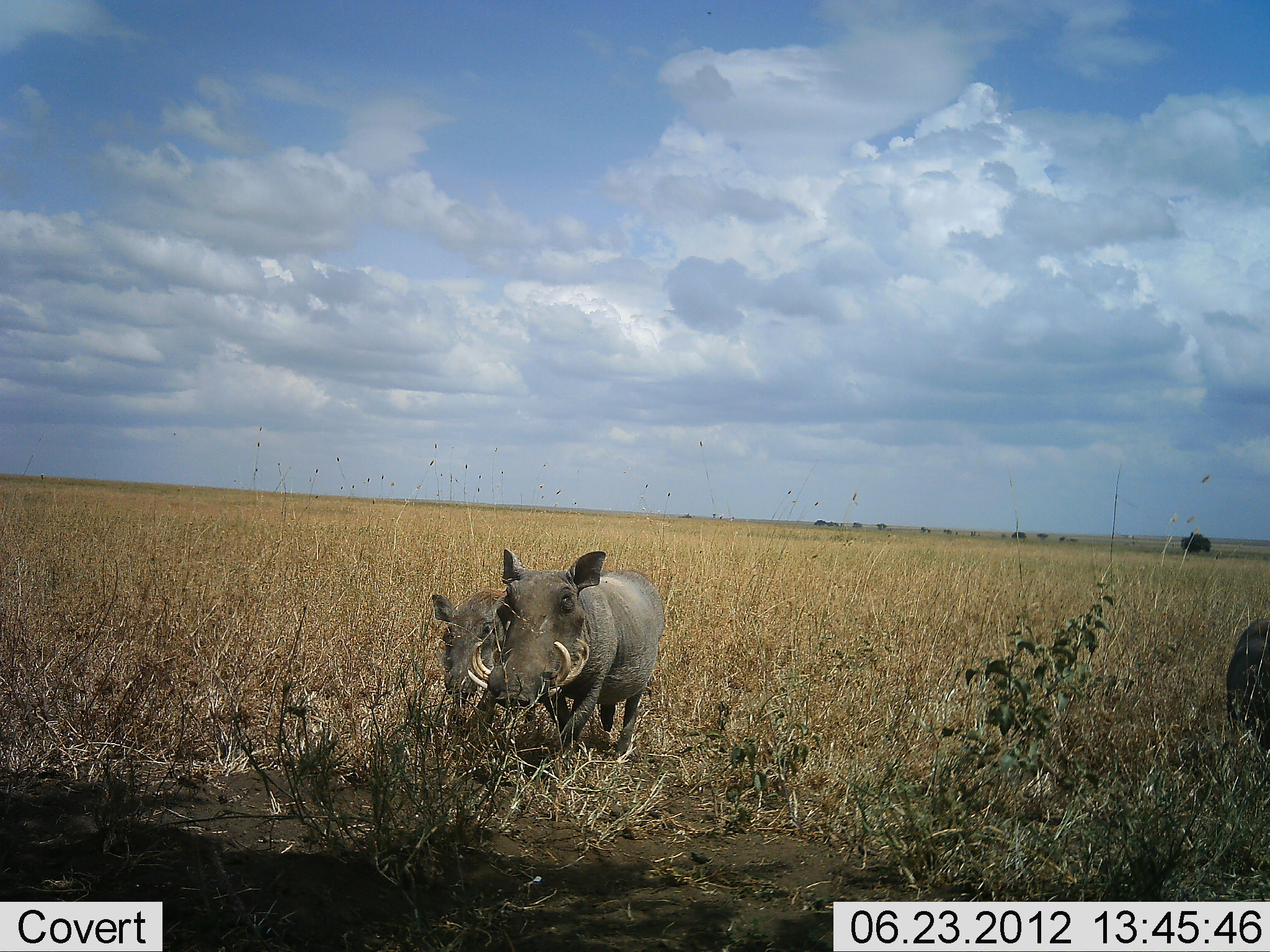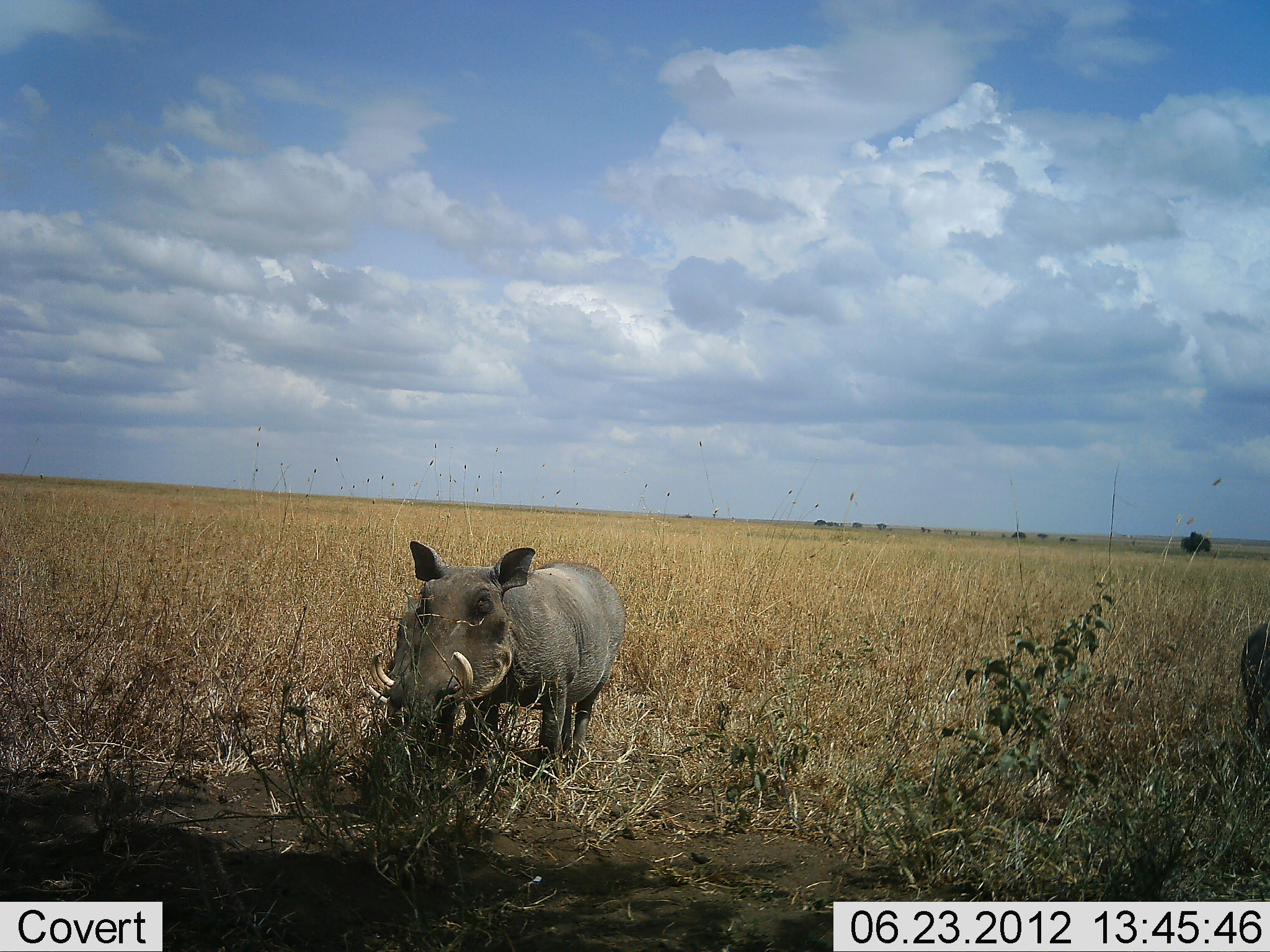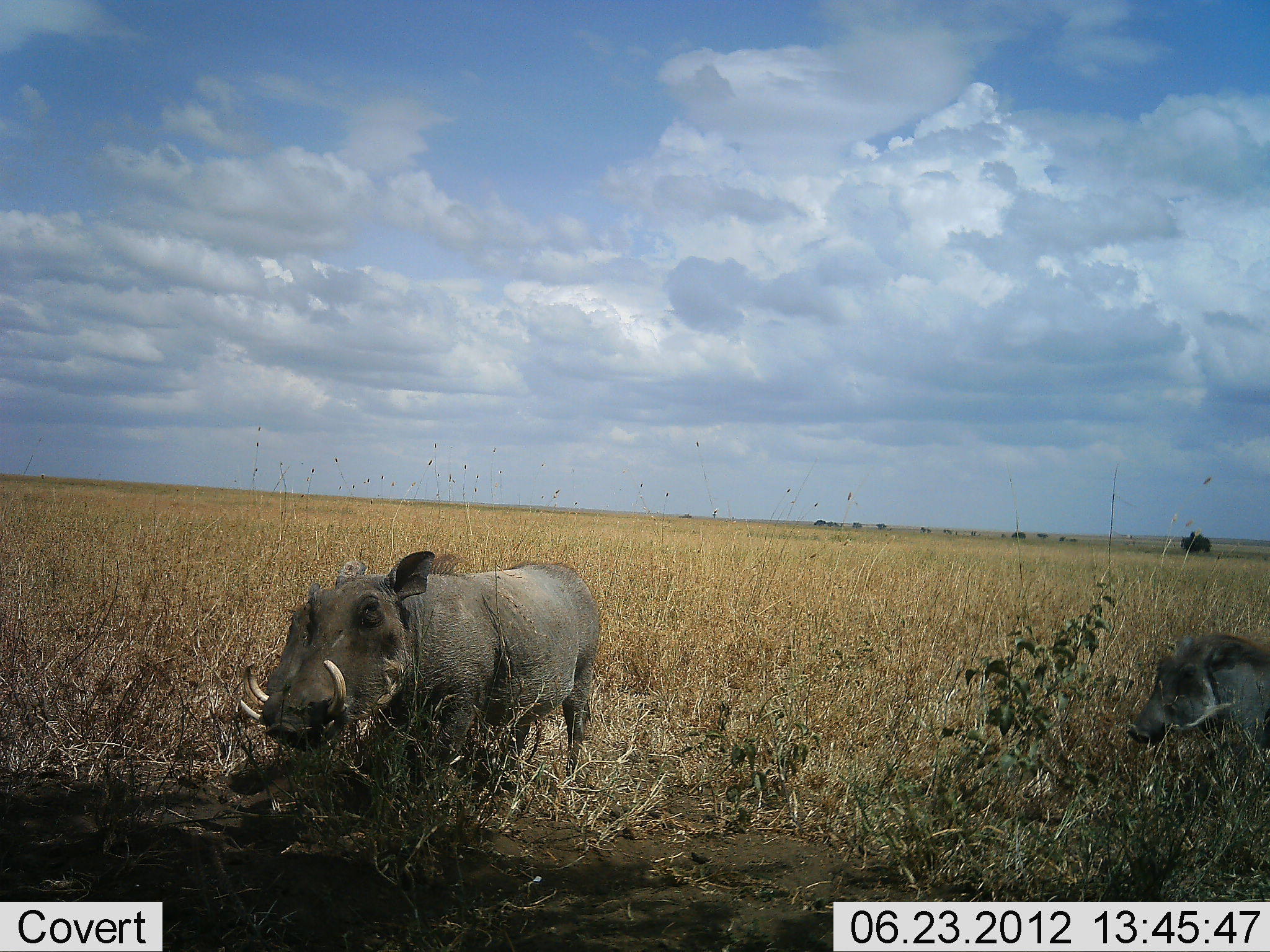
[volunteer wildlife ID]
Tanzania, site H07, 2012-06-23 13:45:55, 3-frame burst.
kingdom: Animalia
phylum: Chordata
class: Mammalia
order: Artiodactyla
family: Suidae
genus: Phacochoerus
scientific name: Phacochoerus africanus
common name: warthog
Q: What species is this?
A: Warthog (Phacochoerus africanus).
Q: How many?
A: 3.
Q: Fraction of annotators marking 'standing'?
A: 20%.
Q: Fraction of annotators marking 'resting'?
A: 0%.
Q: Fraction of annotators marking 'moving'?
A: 70%.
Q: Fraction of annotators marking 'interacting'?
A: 0%.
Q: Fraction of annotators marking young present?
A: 20%.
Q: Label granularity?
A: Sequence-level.